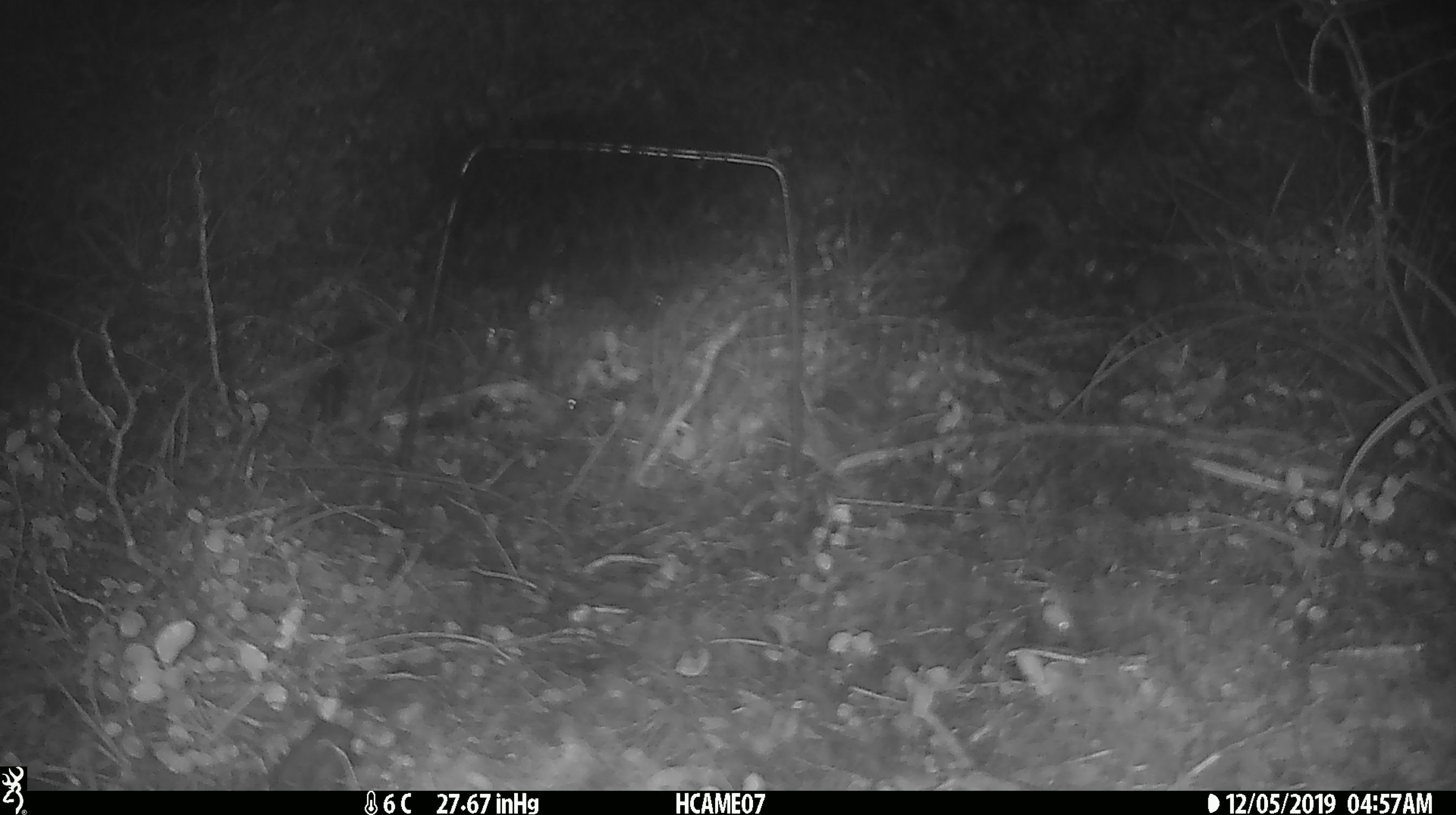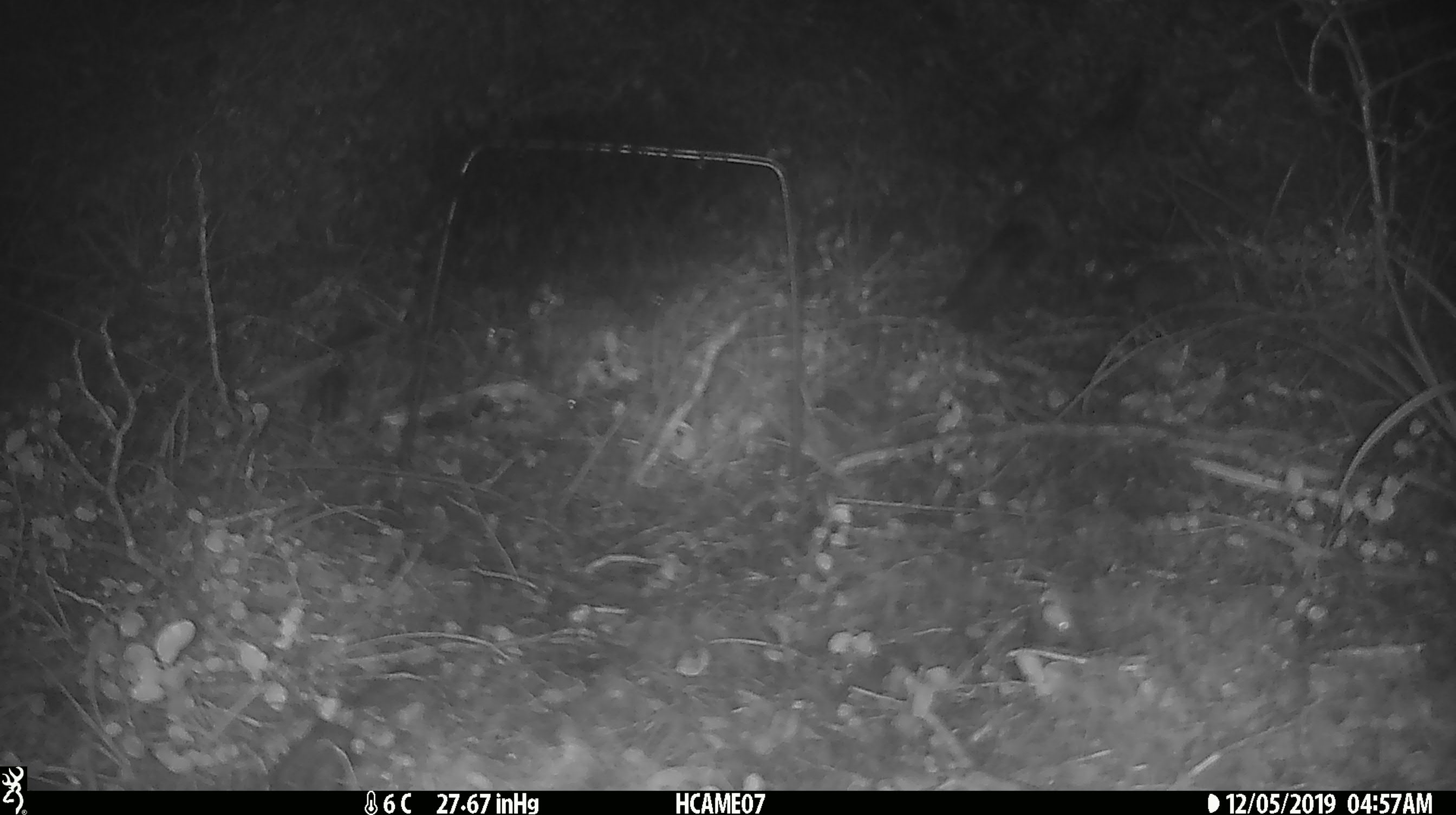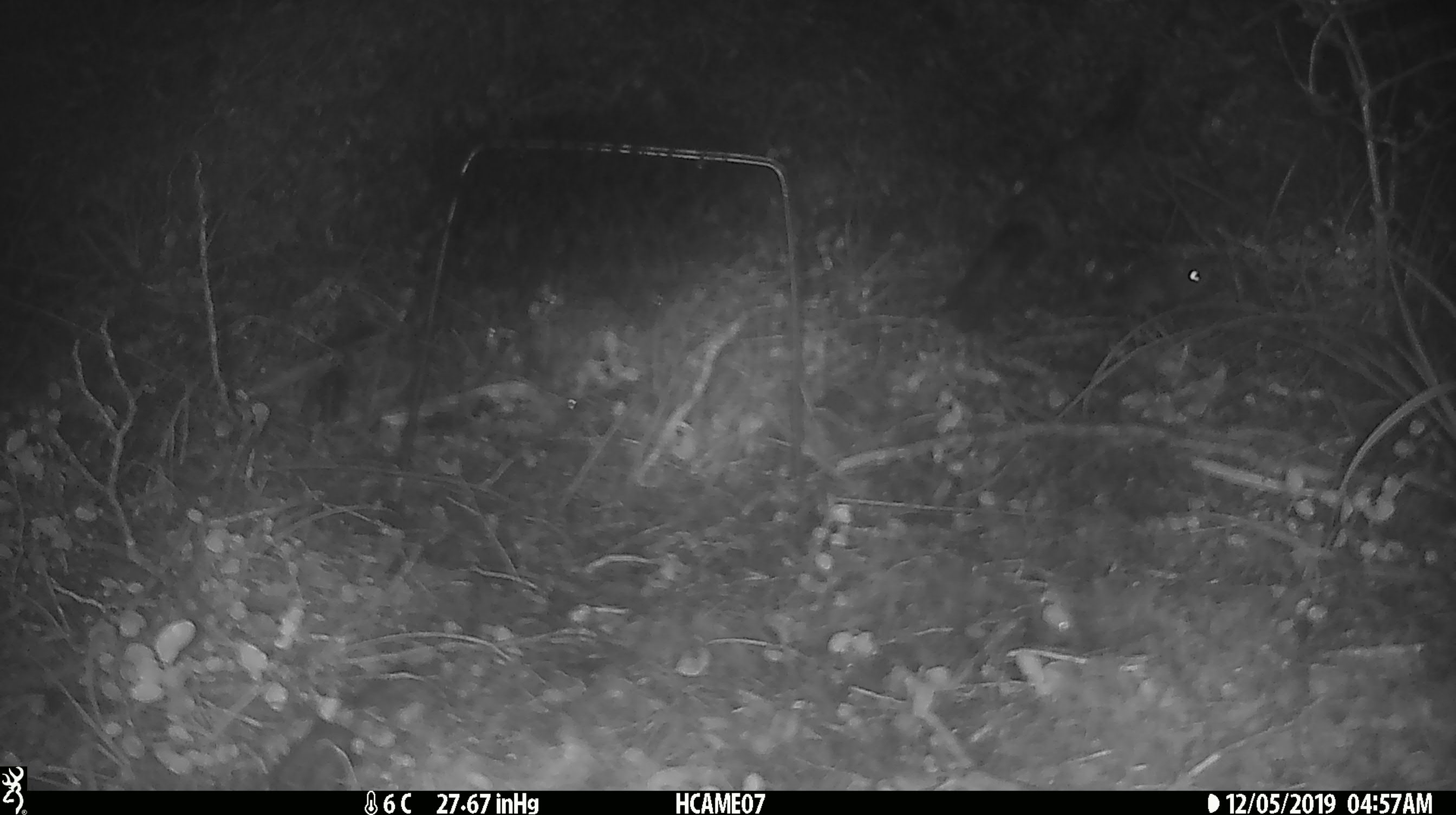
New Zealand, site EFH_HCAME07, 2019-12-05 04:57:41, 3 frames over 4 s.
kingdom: Animalia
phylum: Chordata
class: Mammalia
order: Rodentia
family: Muridae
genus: Mus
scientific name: Mus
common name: mouse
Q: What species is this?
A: Mouse (Mus).